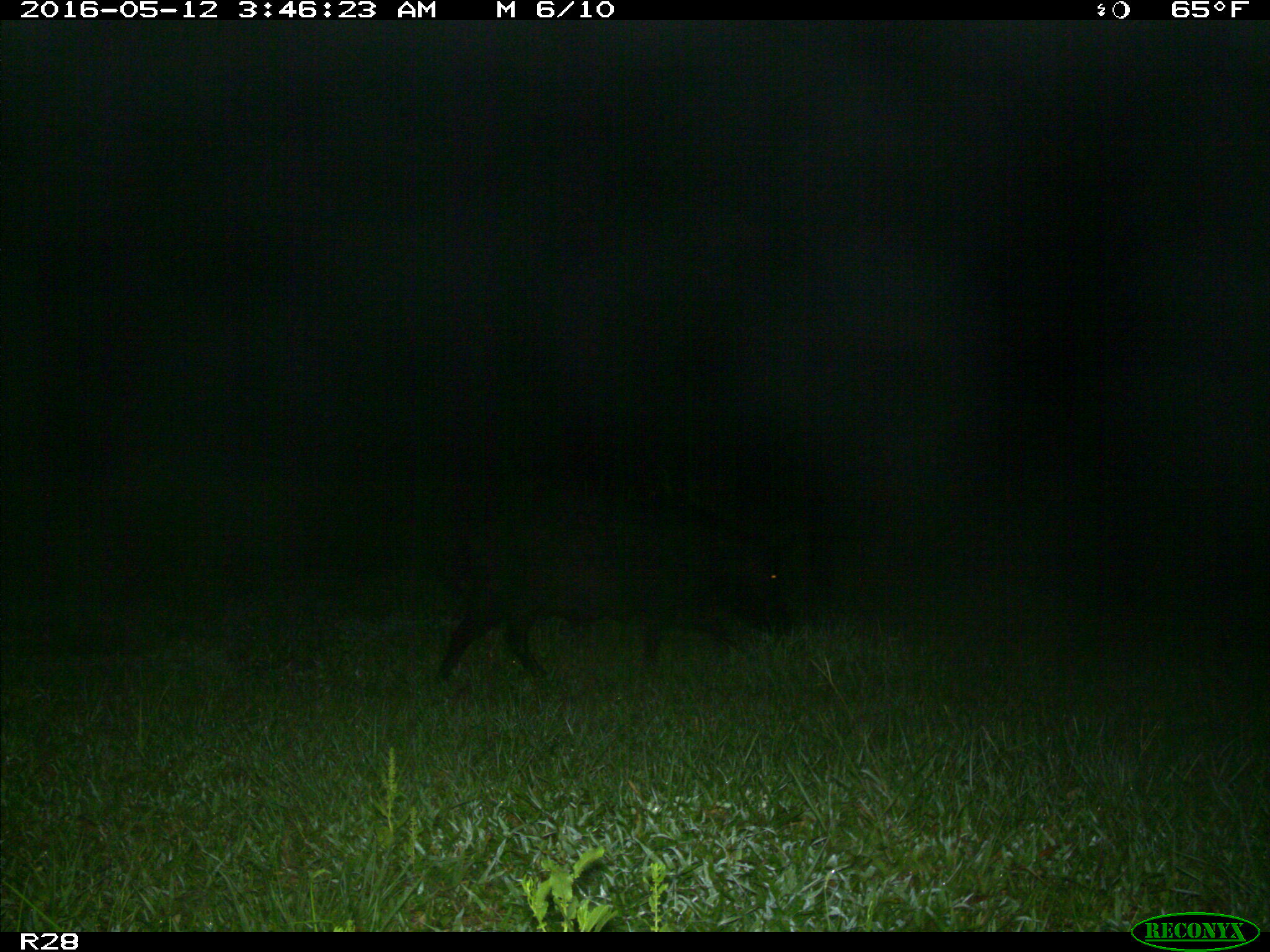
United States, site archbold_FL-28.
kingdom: Animalia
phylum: Chordata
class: Mammalia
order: Artiodactyla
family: Suidae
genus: Sus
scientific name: Sus scrofa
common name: wild boar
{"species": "Sus scrofa (wild boar)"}